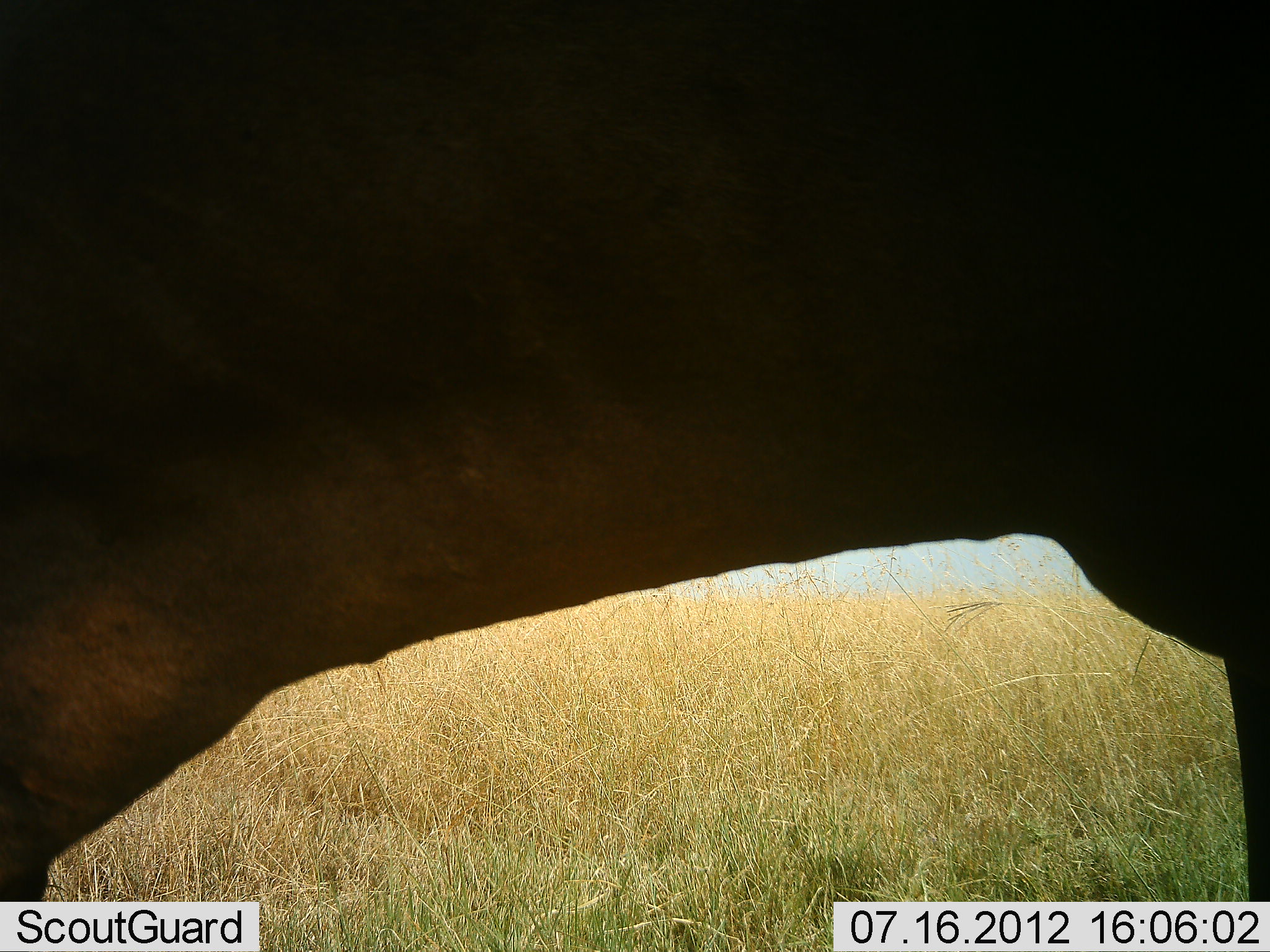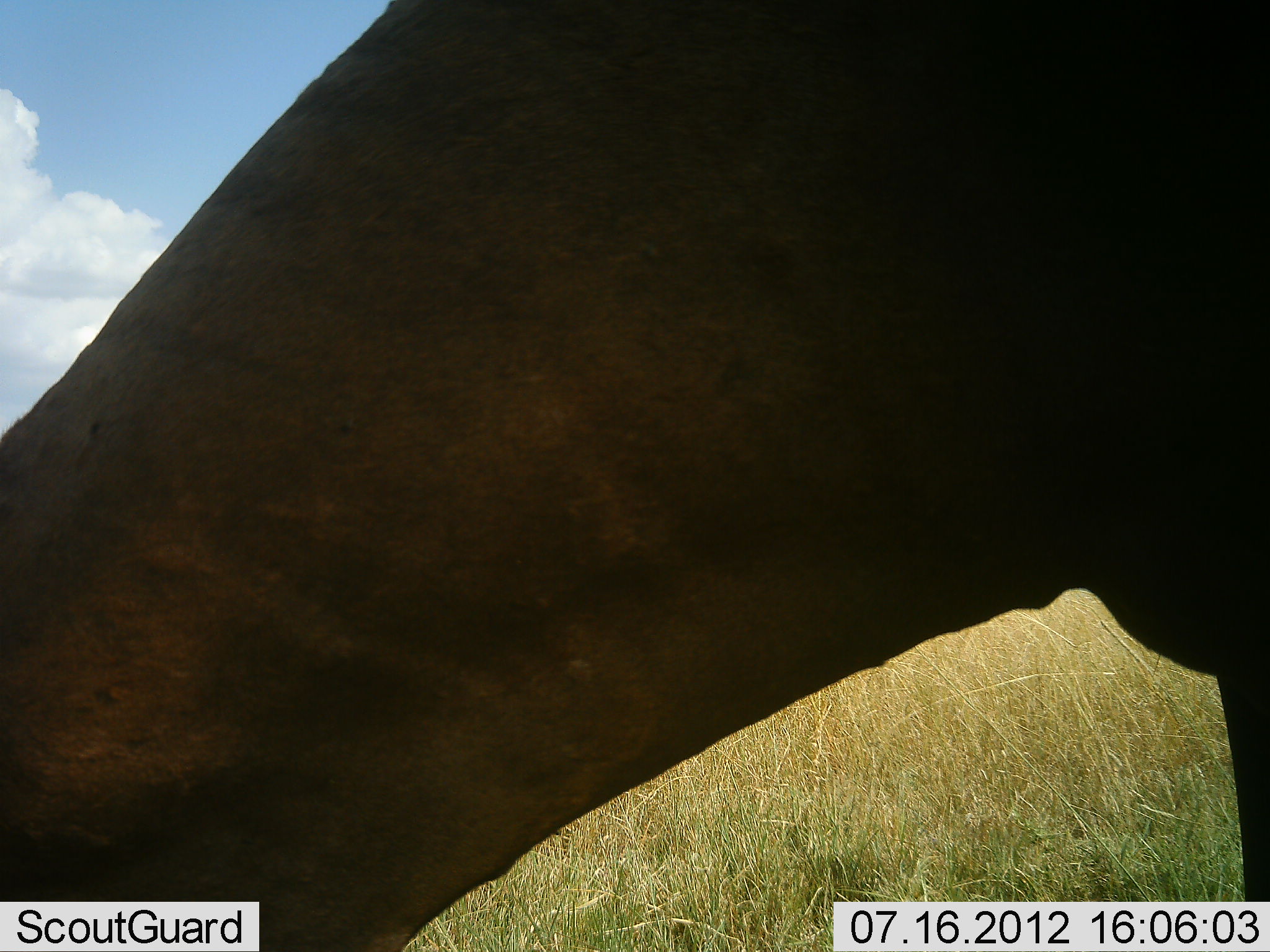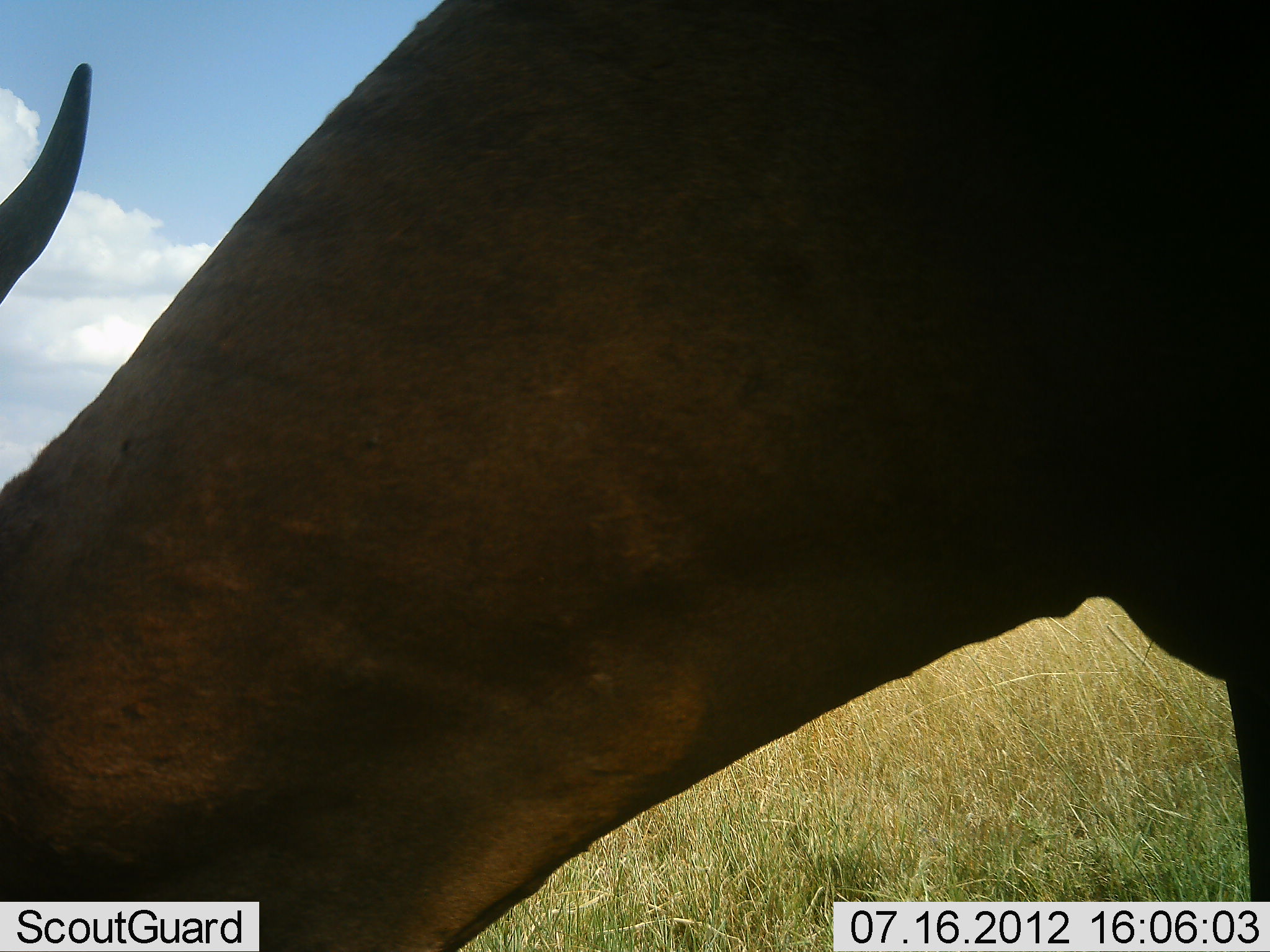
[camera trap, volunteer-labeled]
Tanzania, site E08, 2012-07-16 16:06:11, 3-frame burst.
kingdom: Animalia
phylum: Chordata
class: Mammalia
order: Artiodactyla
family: Bovidae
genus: Damaliscus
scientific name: Damaliscus lunatus jimela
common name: topi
Topi (Damaliscus lunatus jimela), count 1. Behavior (volunteer vote fractions): standing 40%, resting 0%, moving 0%, interacting 0%. Young present (vote fraction): 0%. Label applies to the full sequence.